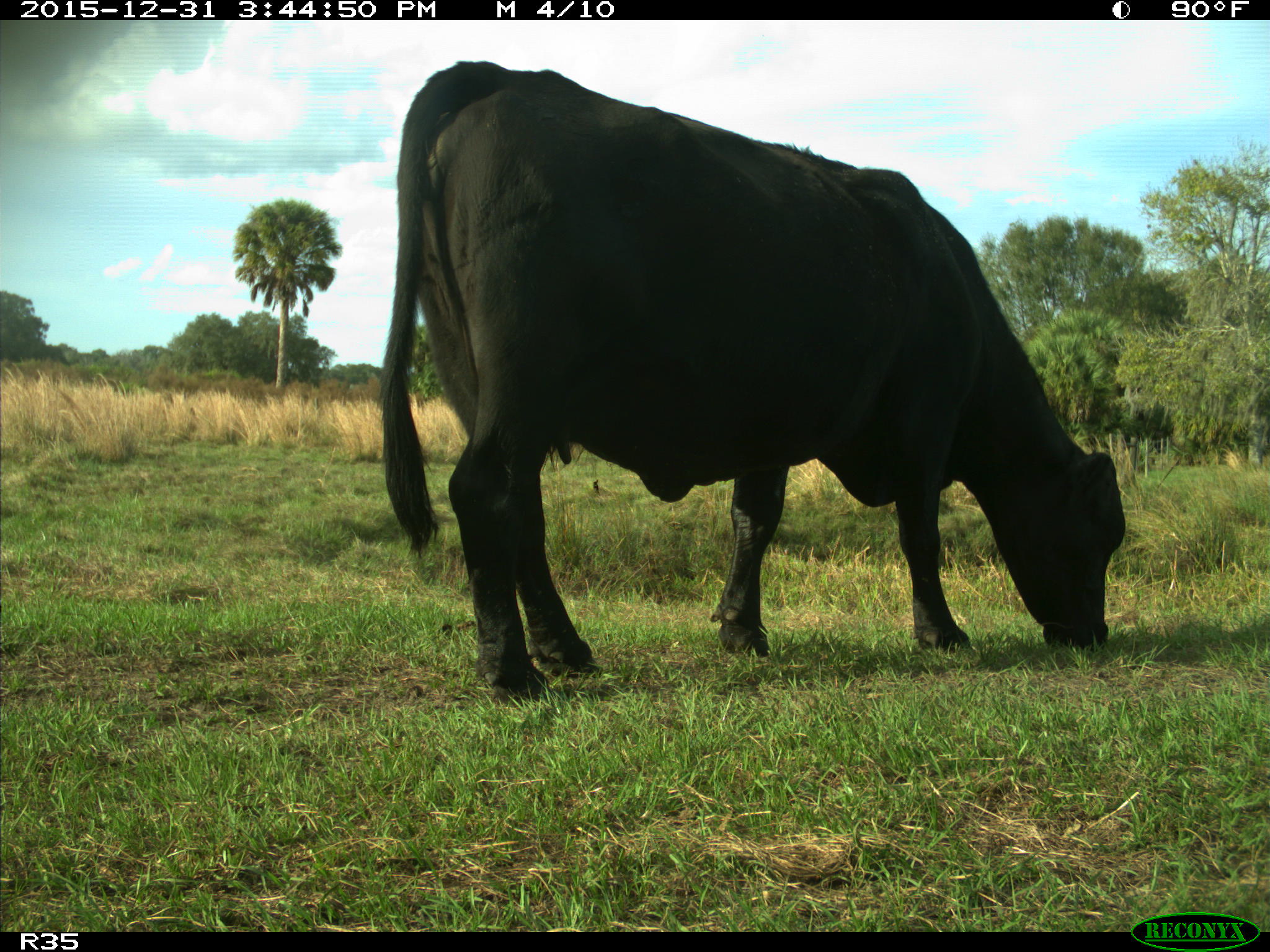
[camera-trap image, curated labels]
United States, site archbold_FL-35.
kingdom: Animalia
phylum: Chordata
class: Mammalia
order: Artiodactyla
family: Bovidae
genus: Bos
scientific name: Bos taurus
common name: domestic cow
Bos taurus (domestic cow).